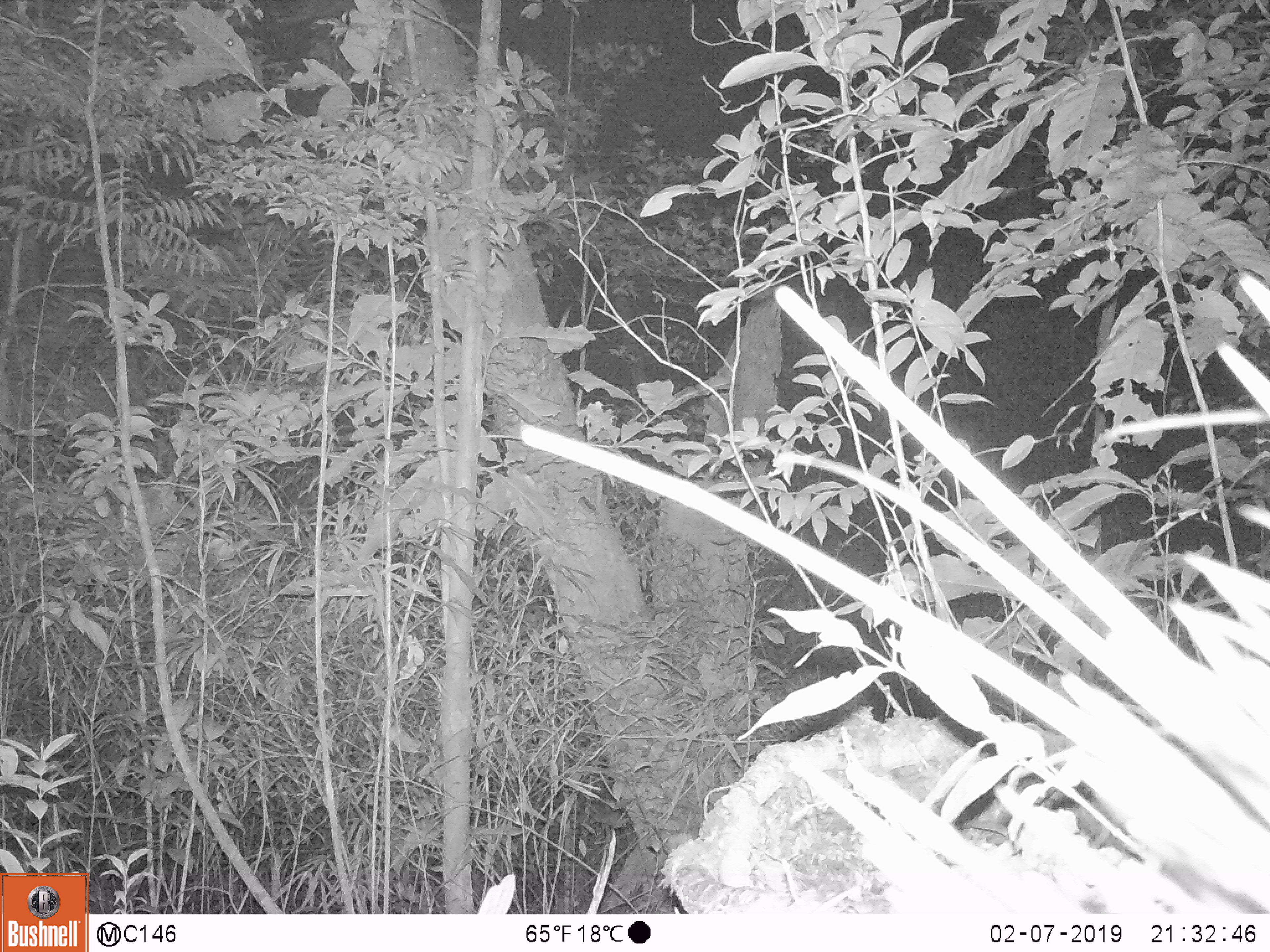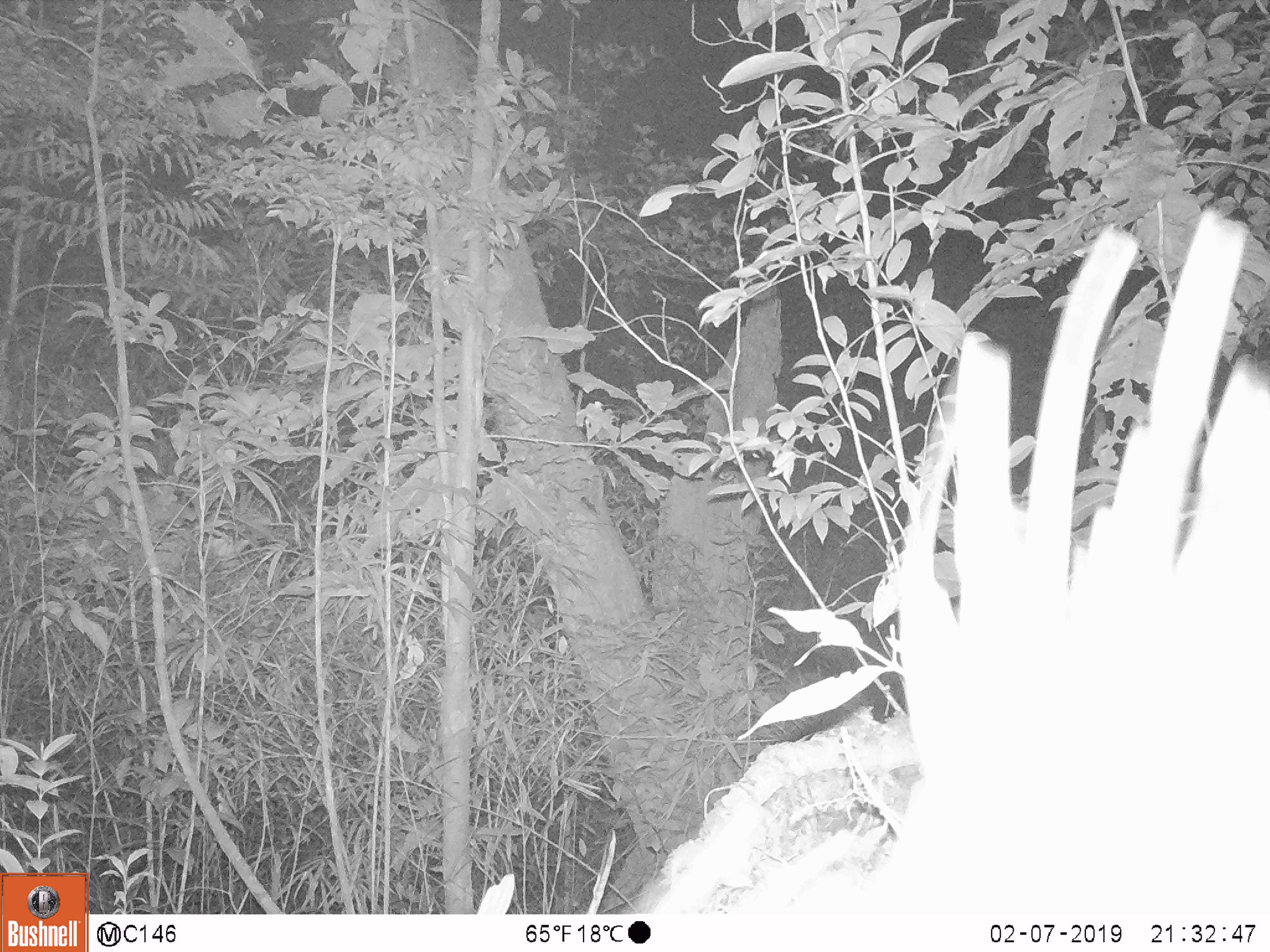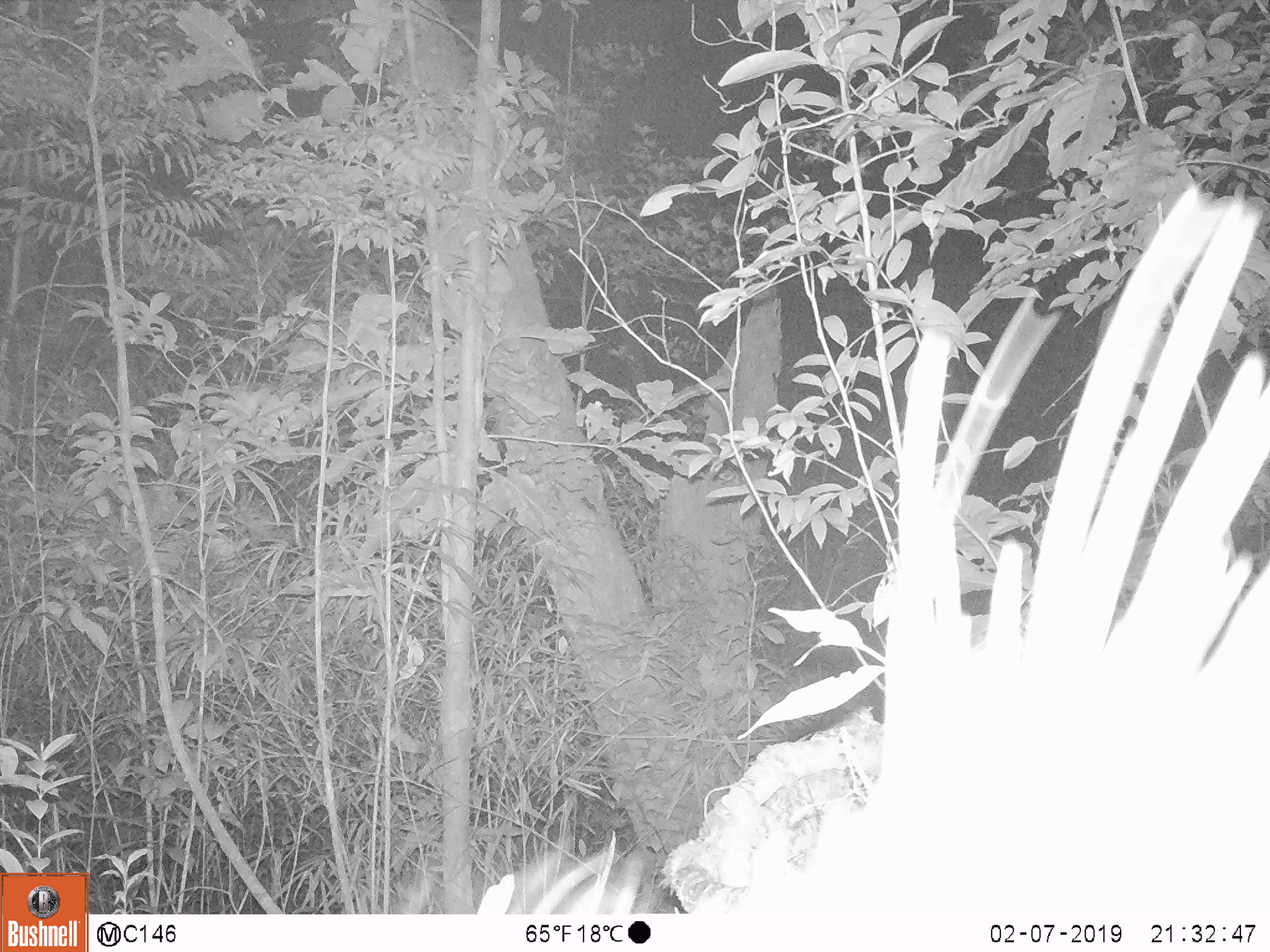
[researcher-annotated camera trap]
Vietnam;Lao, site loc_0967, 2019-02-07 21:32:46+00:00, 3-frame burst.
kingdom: Animalia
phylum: Chordata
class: Mammalia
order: Rodentia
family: Hystricidae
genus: Hystrix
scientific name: Hystrix brachyura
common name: malayan porcupine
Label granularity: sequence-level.